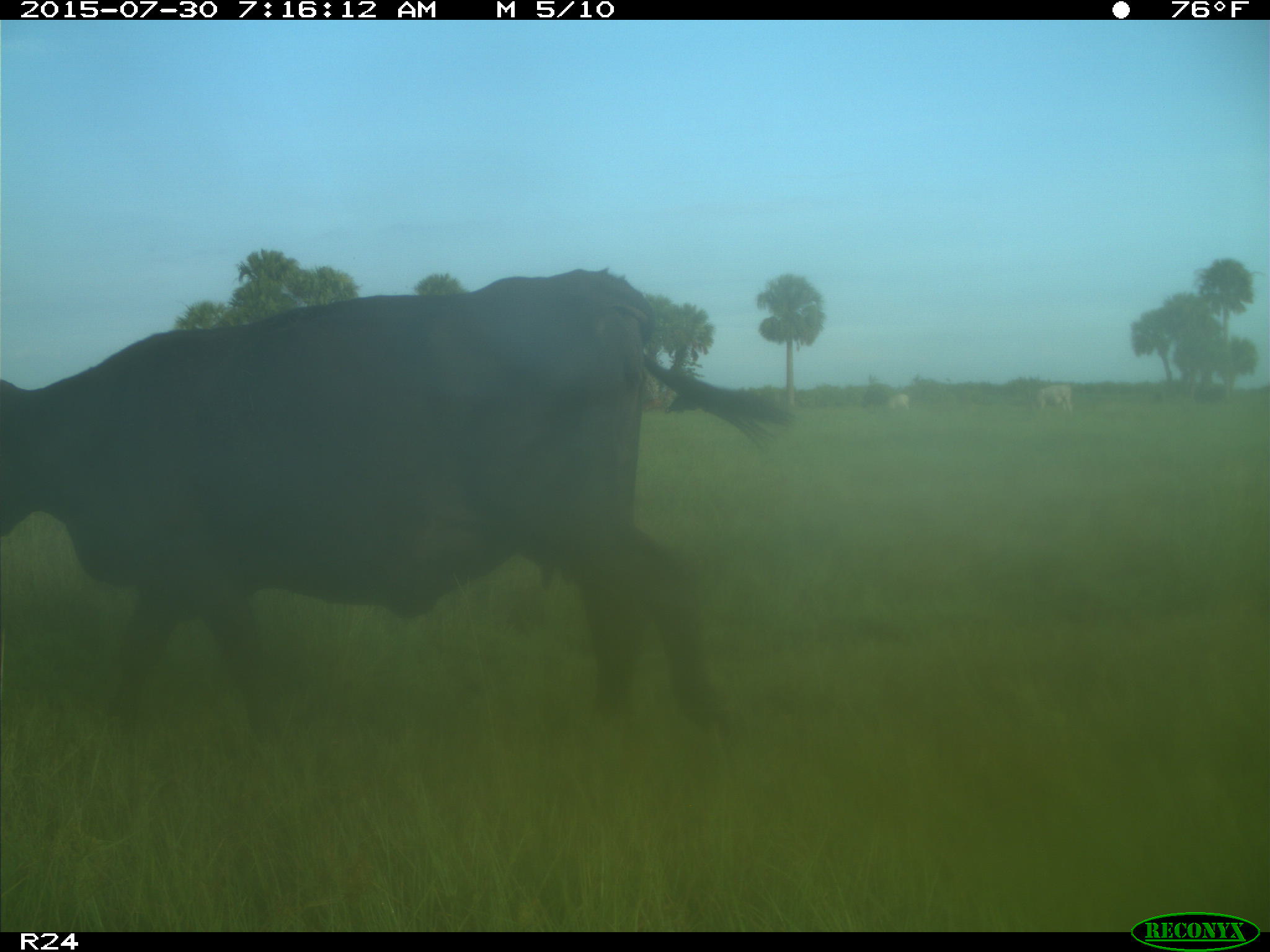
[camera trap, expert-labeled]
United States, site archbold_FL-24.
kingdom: Animalia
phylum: Chordata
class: Mammalia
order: Artiodactyla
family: Bovidae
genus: Bos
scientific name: Bos taurus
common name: domestic cow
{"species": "Bos taurus (domestic cow)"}